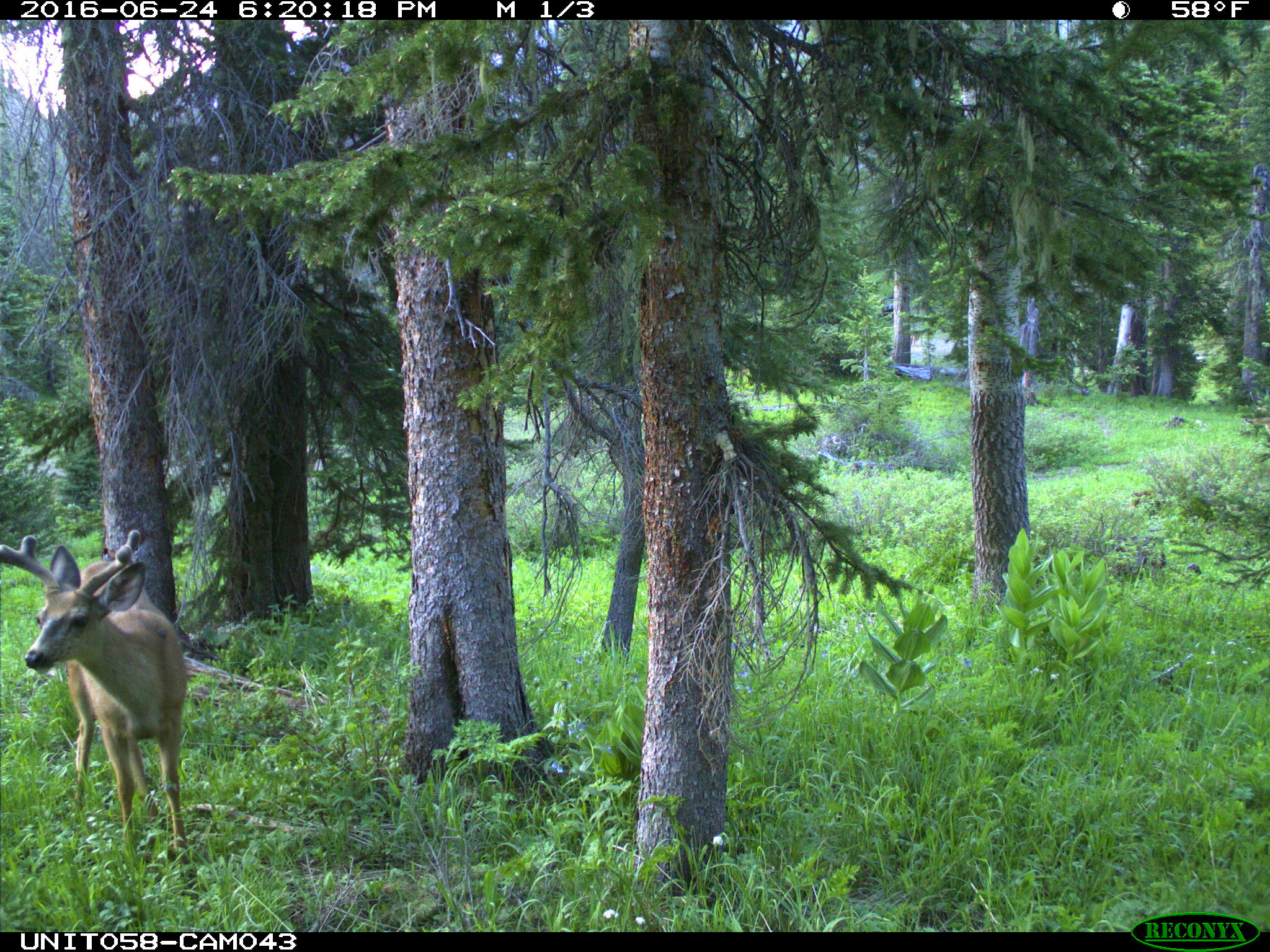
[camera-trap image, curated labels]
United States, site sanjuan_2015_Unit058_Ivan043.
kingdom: Animalia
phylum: Chordata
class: Mammalia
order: Artiodactyla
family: Cervidae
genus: Odocoileus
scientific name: Odocoileus hemionus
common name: mule deer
Odocoileus hemionus (mule deer).